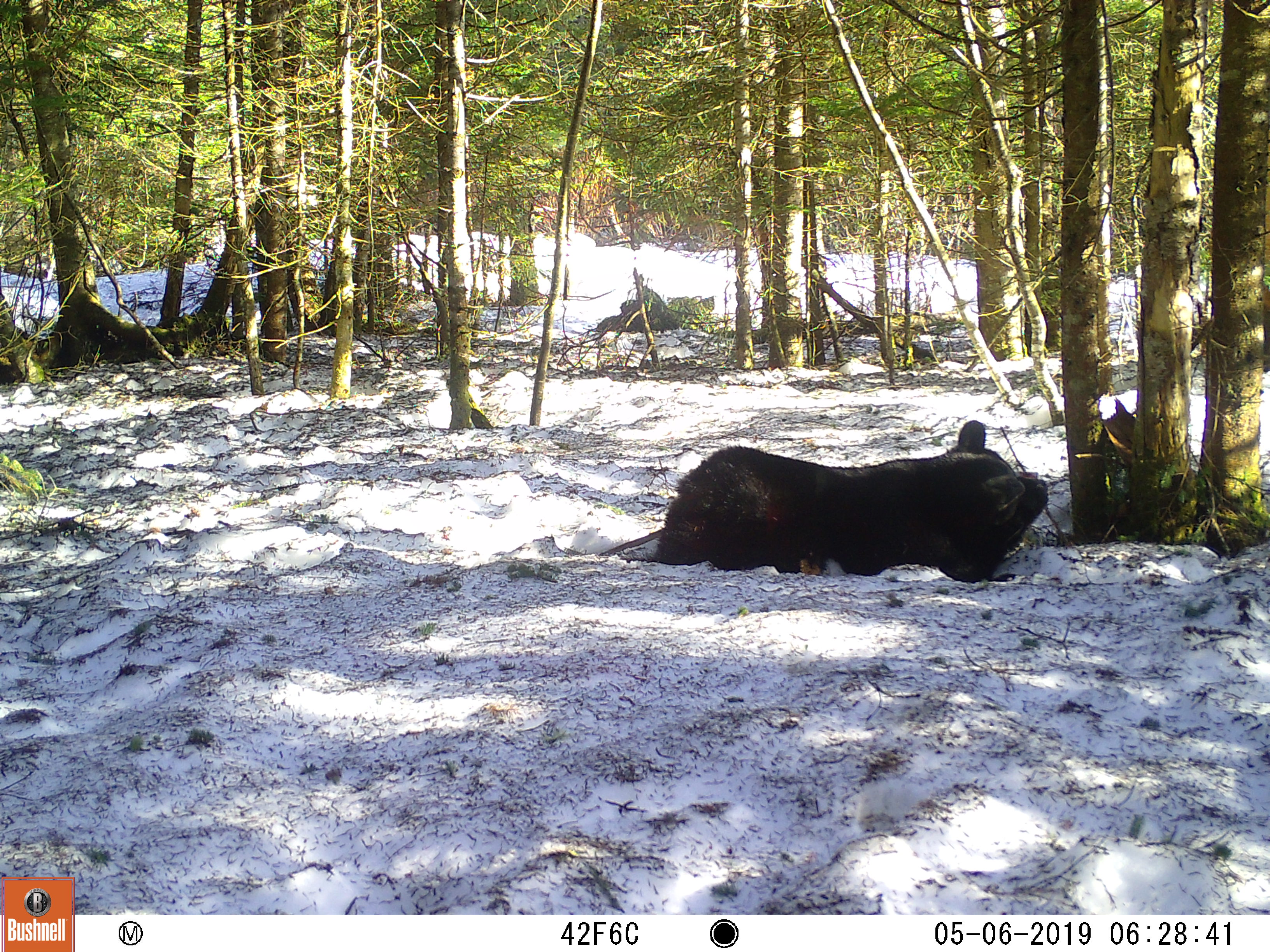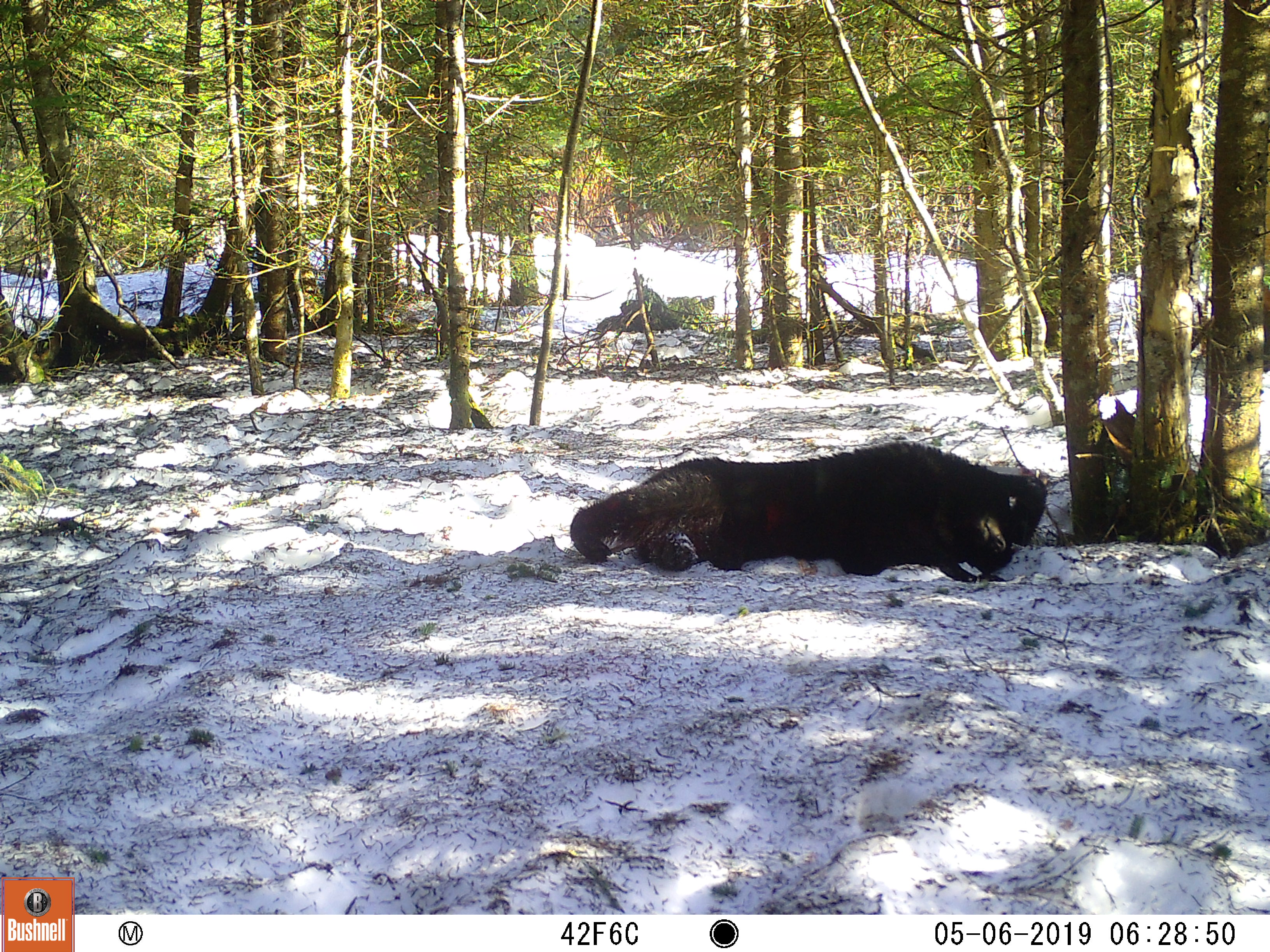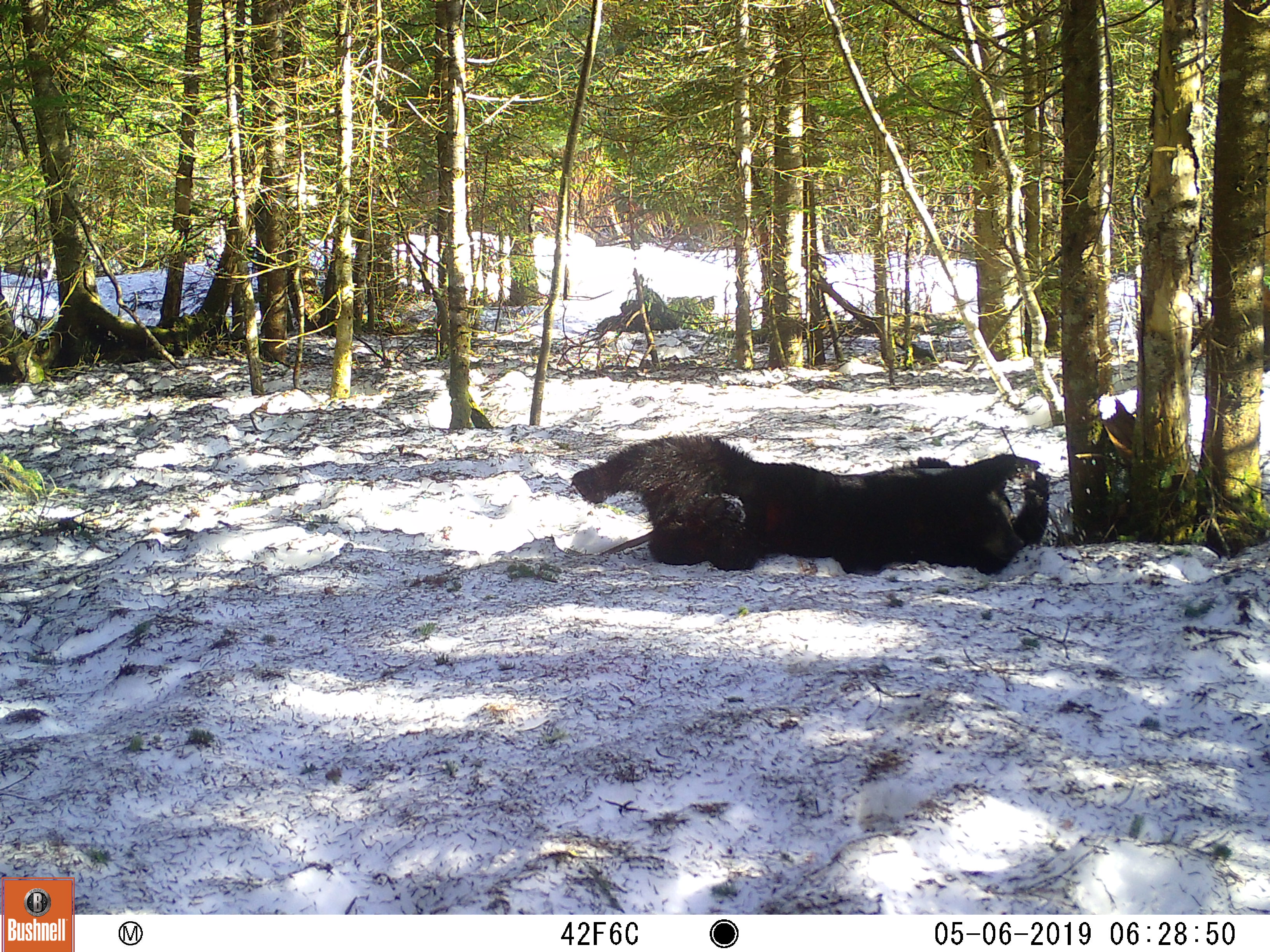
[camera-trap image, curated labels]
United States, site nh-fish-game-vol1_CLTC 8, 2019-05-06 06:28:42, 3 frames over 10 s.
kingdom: Animalia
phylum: Chordata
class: Mammalia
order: Carnivora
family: Ursidae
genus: Ursus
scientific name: Ursus americanus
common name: black bear